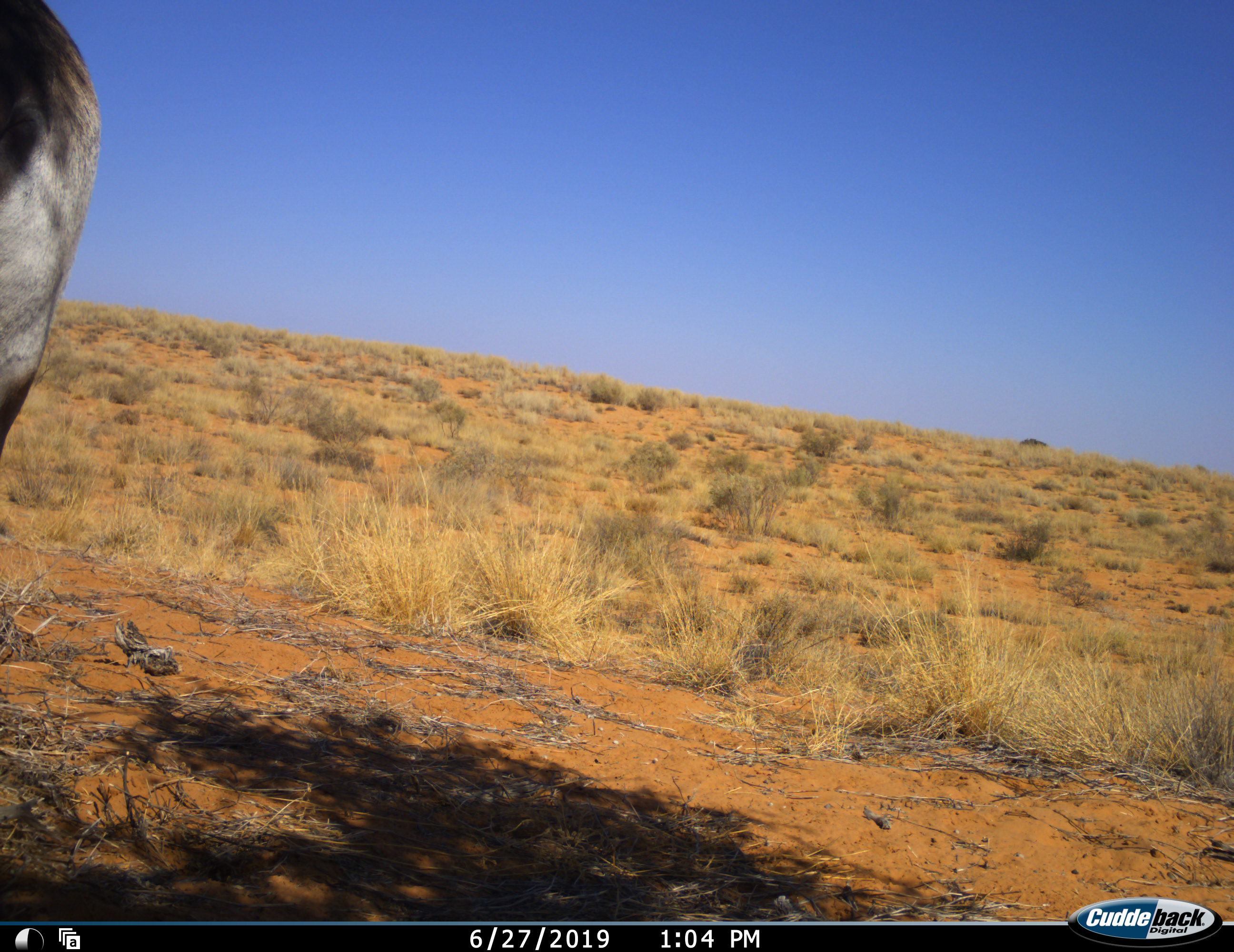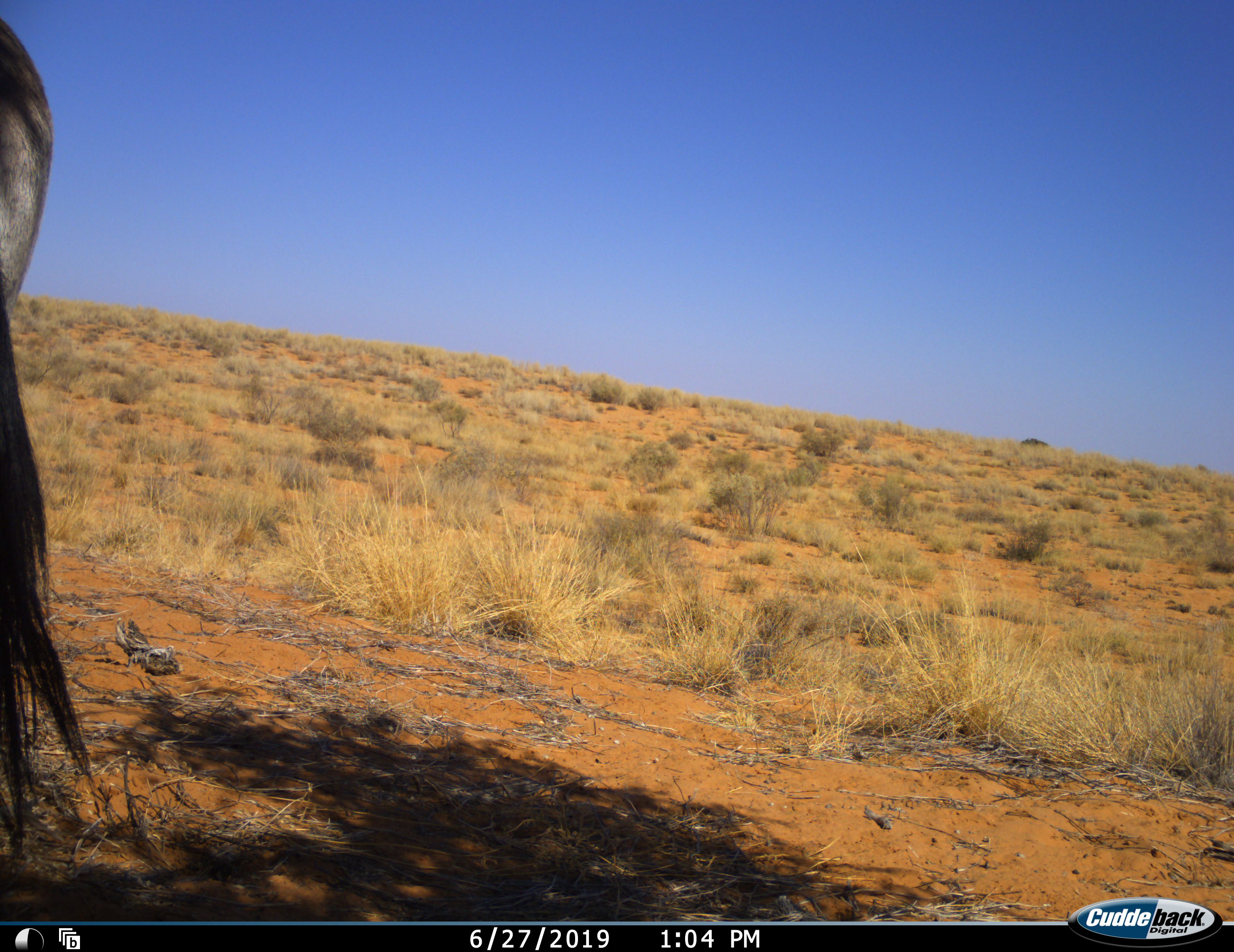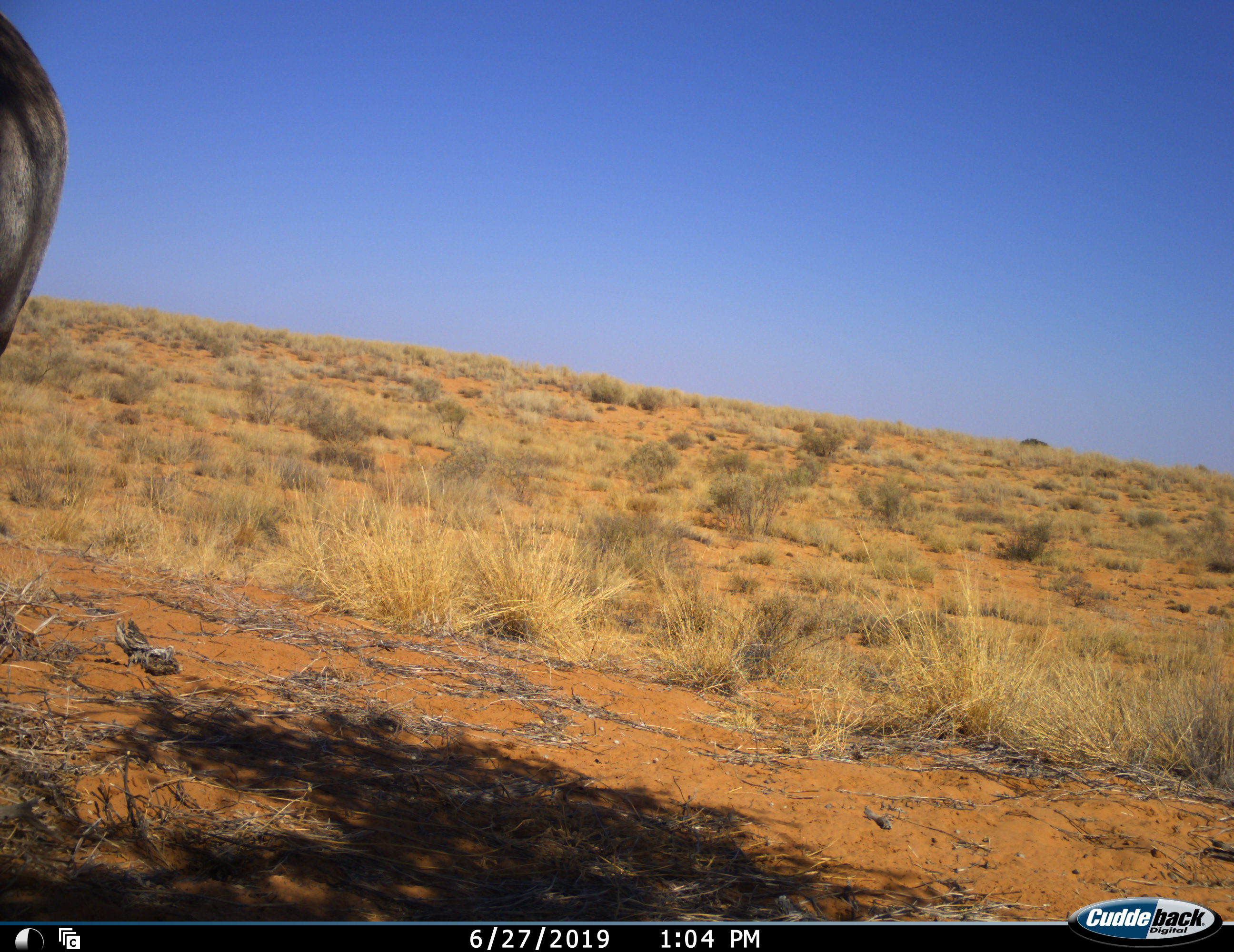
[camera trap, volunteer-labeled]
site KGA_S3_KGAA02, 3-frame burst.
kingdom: Animalia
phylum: Chordata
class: Mammalia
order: Artiodactyla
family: Bovidae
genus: Oryx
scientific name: Oryx gazella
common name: gemsbok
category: oryx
Oryx (gemsbok) (Oryx gazella), count 1. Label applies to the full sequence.